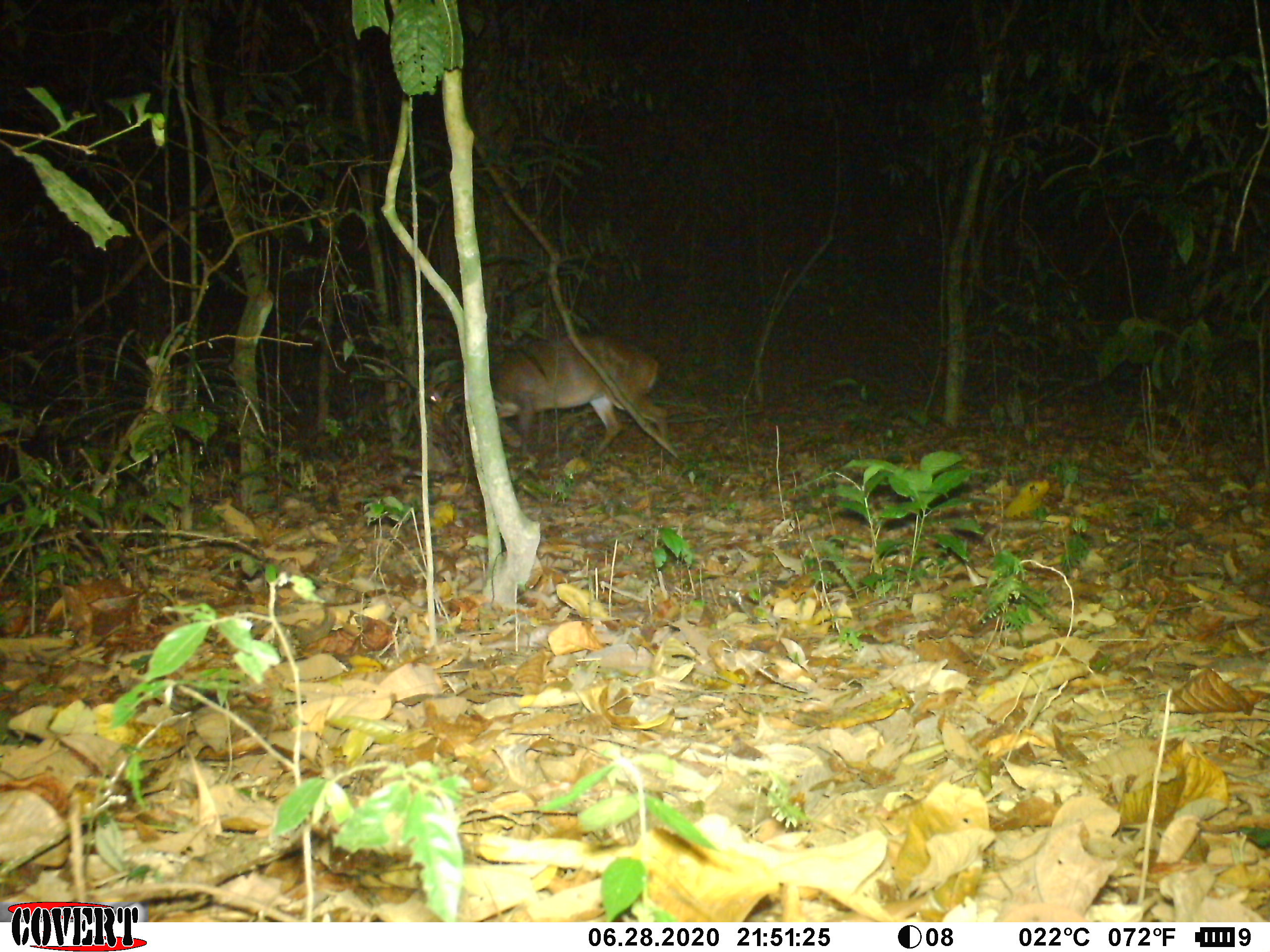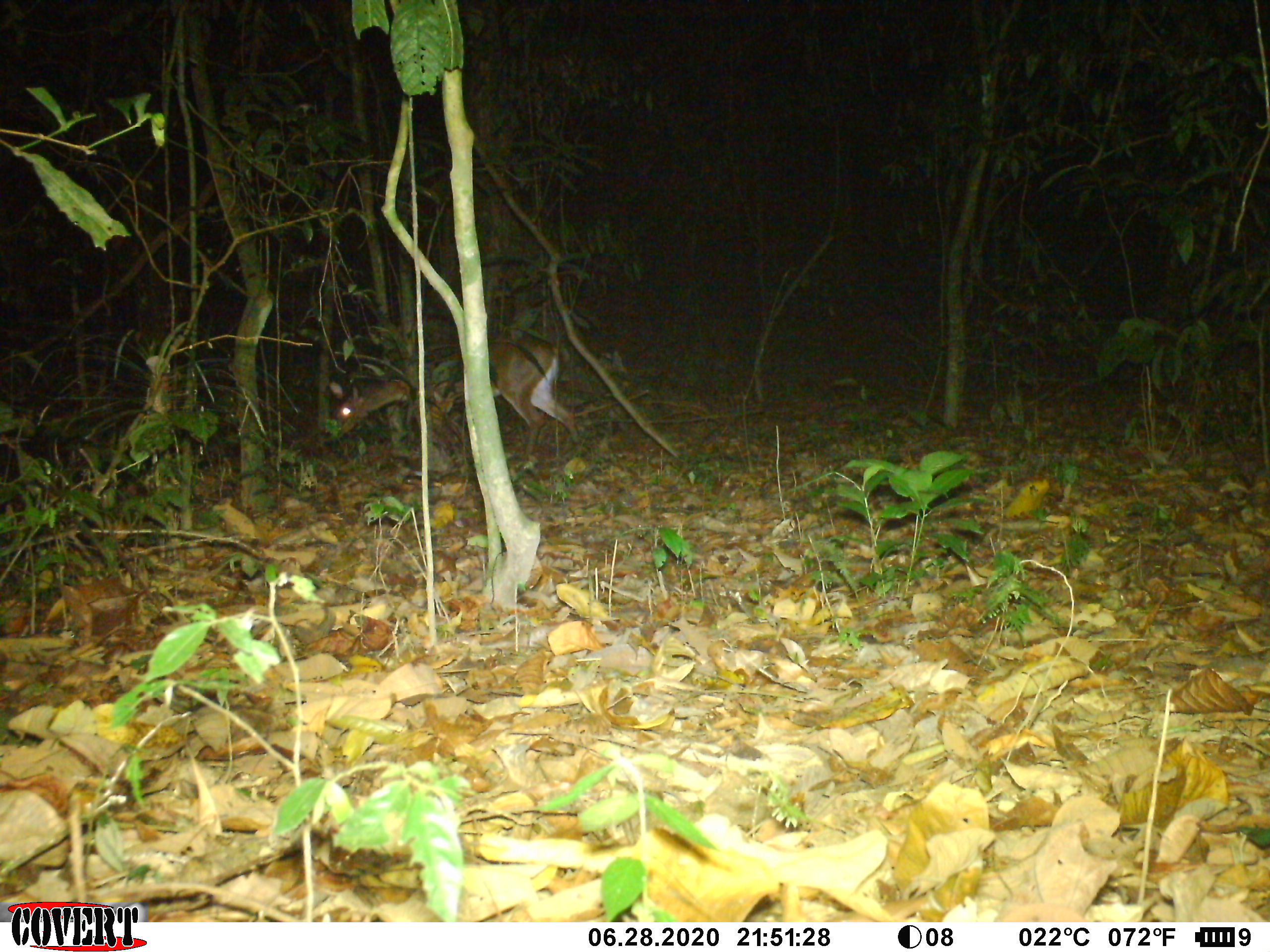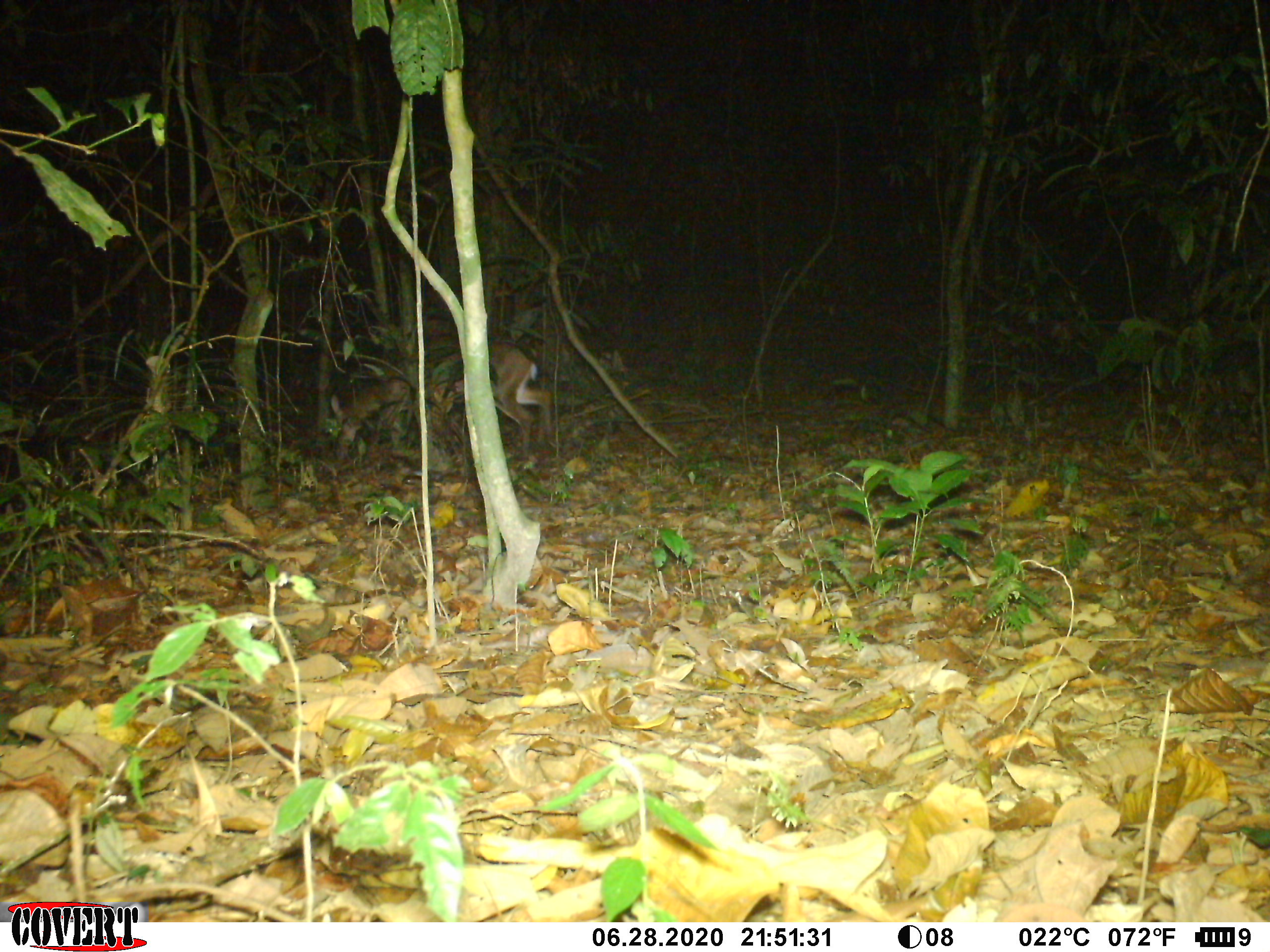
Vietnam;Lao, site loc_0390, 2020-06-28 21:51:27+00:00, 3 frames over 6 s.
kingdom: Animalia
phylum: Chordata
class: Mammalia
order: Artiodactyla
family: Cervidae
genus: Muntiacus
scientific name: Muntiacus vuquangensis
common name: large-antlered muntjac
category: large antlered muntjac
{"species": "large antlered muntjac (large-antlered muntjac) (Muntiacus vuquangensis)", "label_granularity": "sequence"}